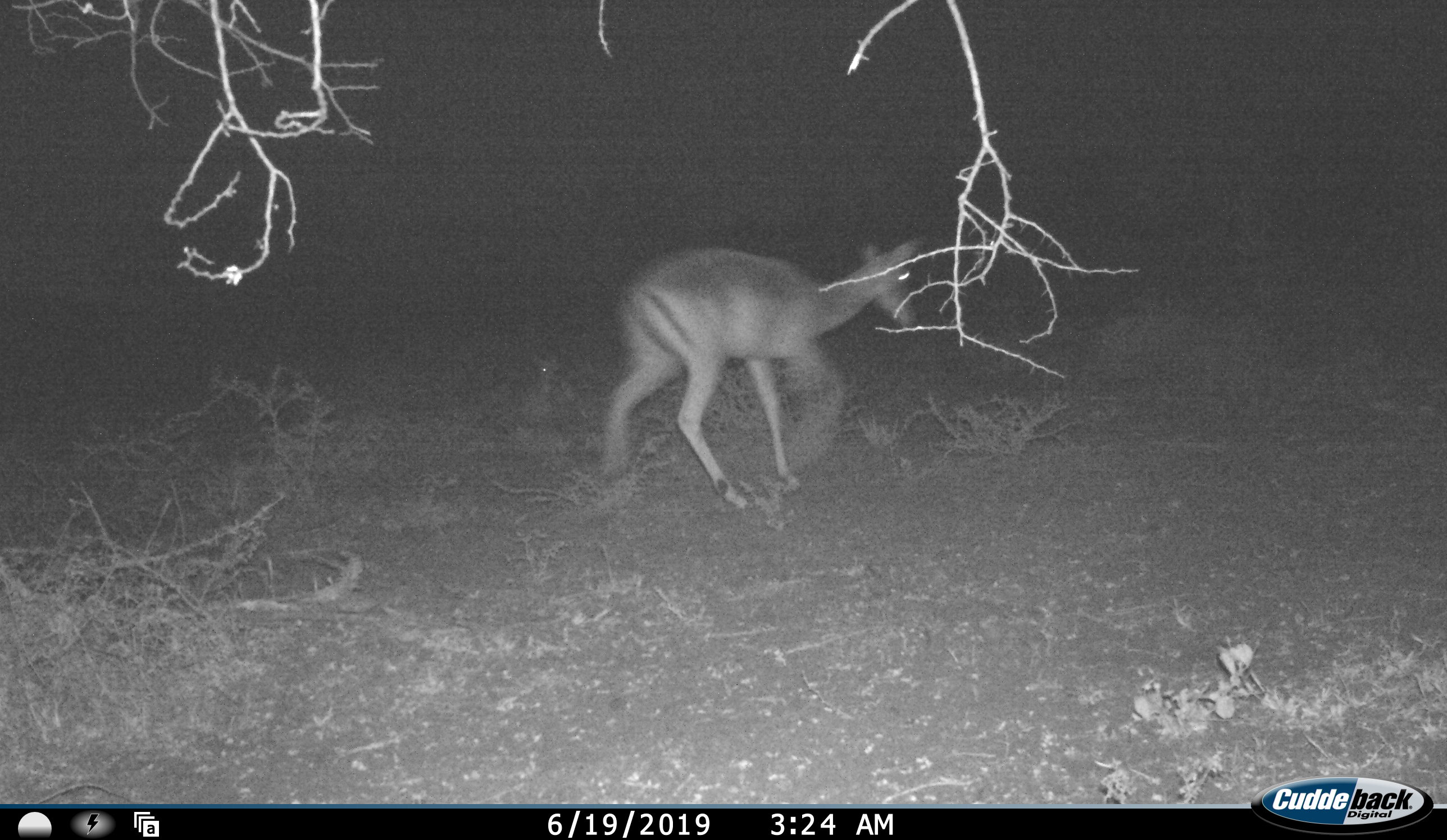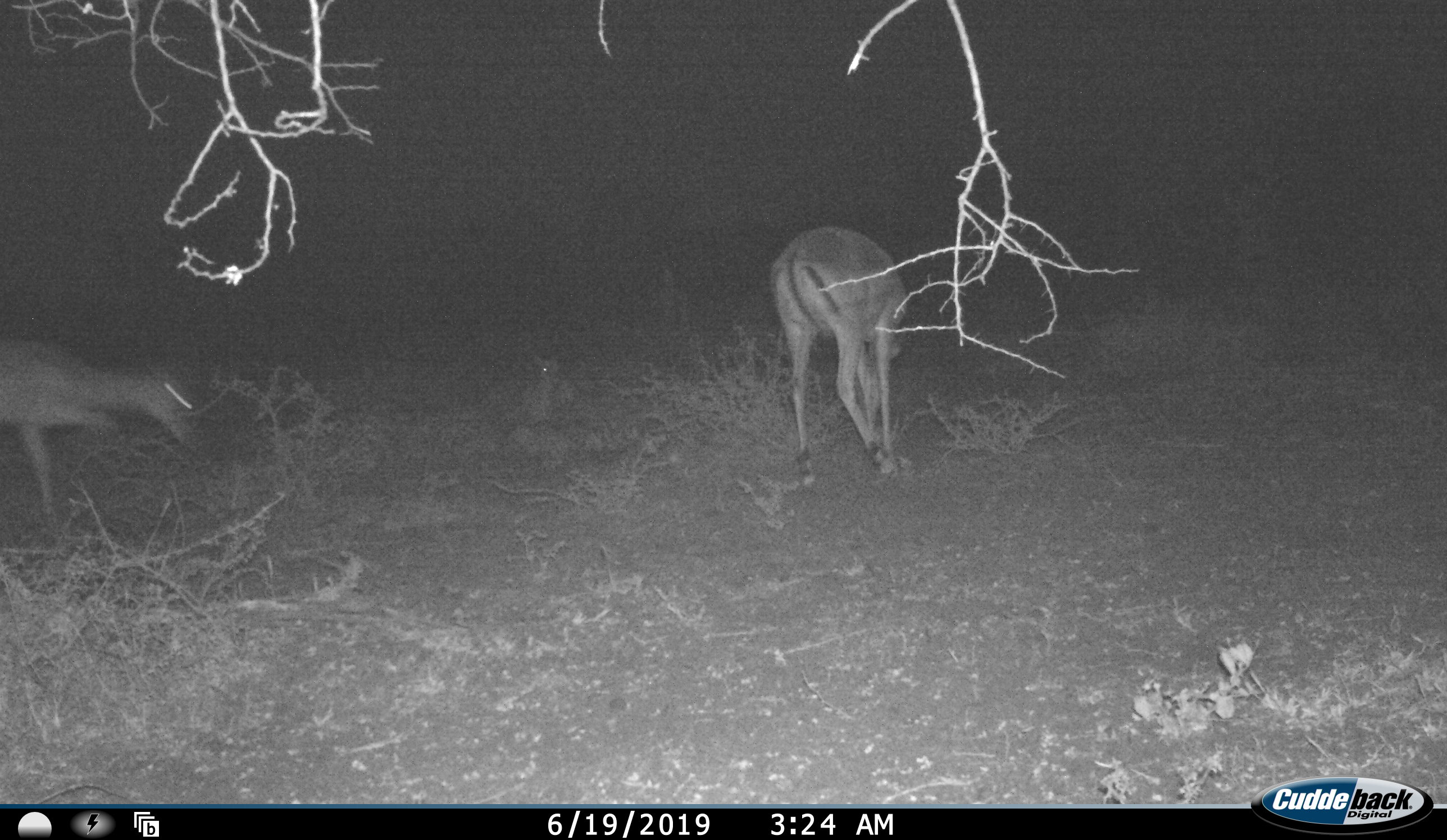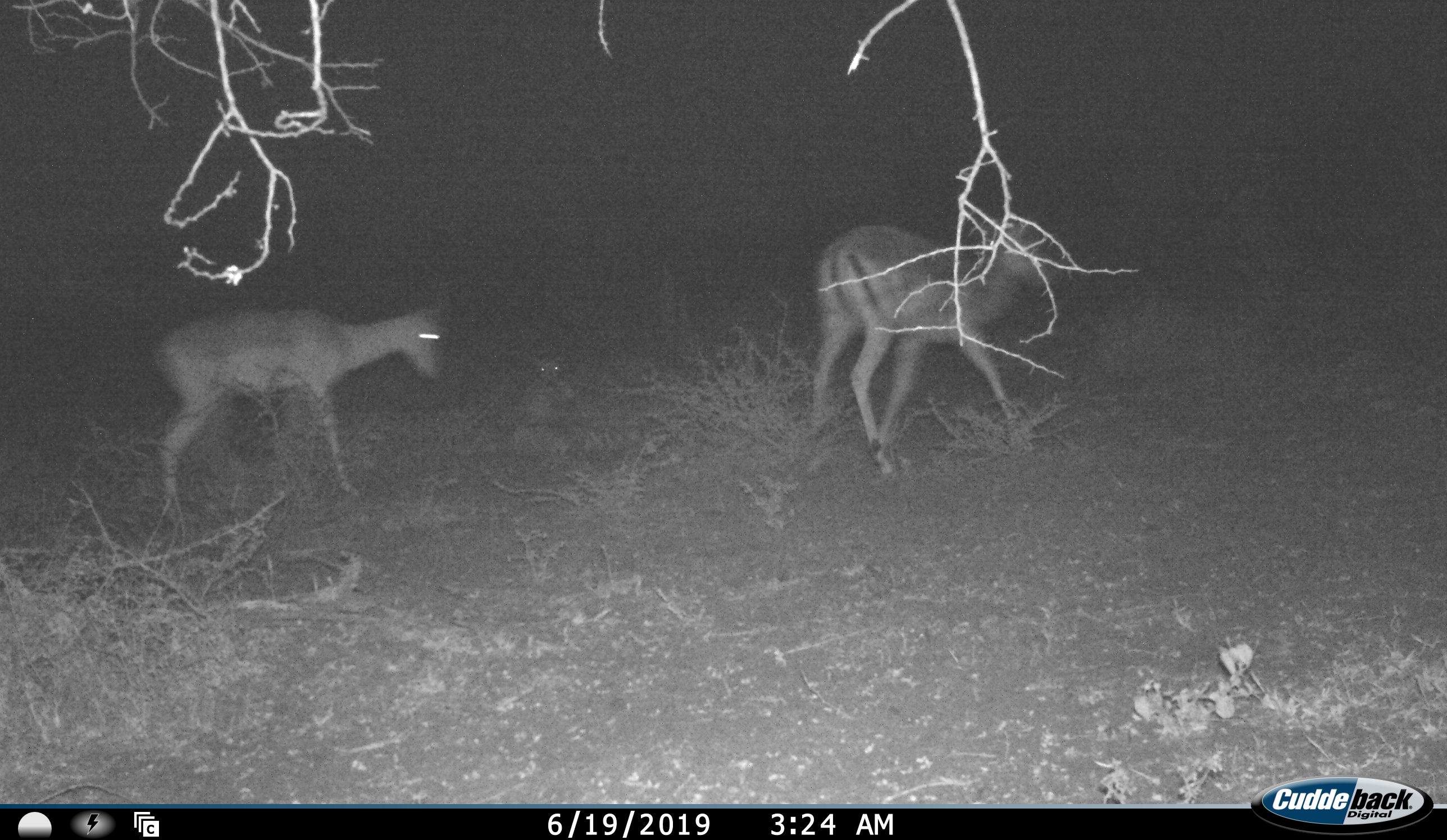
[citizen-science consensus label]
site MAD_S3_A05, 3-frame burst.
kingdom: Animalia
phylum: Chordata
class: Mammalia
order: Artiodactyla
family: Bovidae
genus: Aepyceros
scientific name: Aepyceros melampus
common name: impala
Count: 2.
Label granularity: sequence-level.